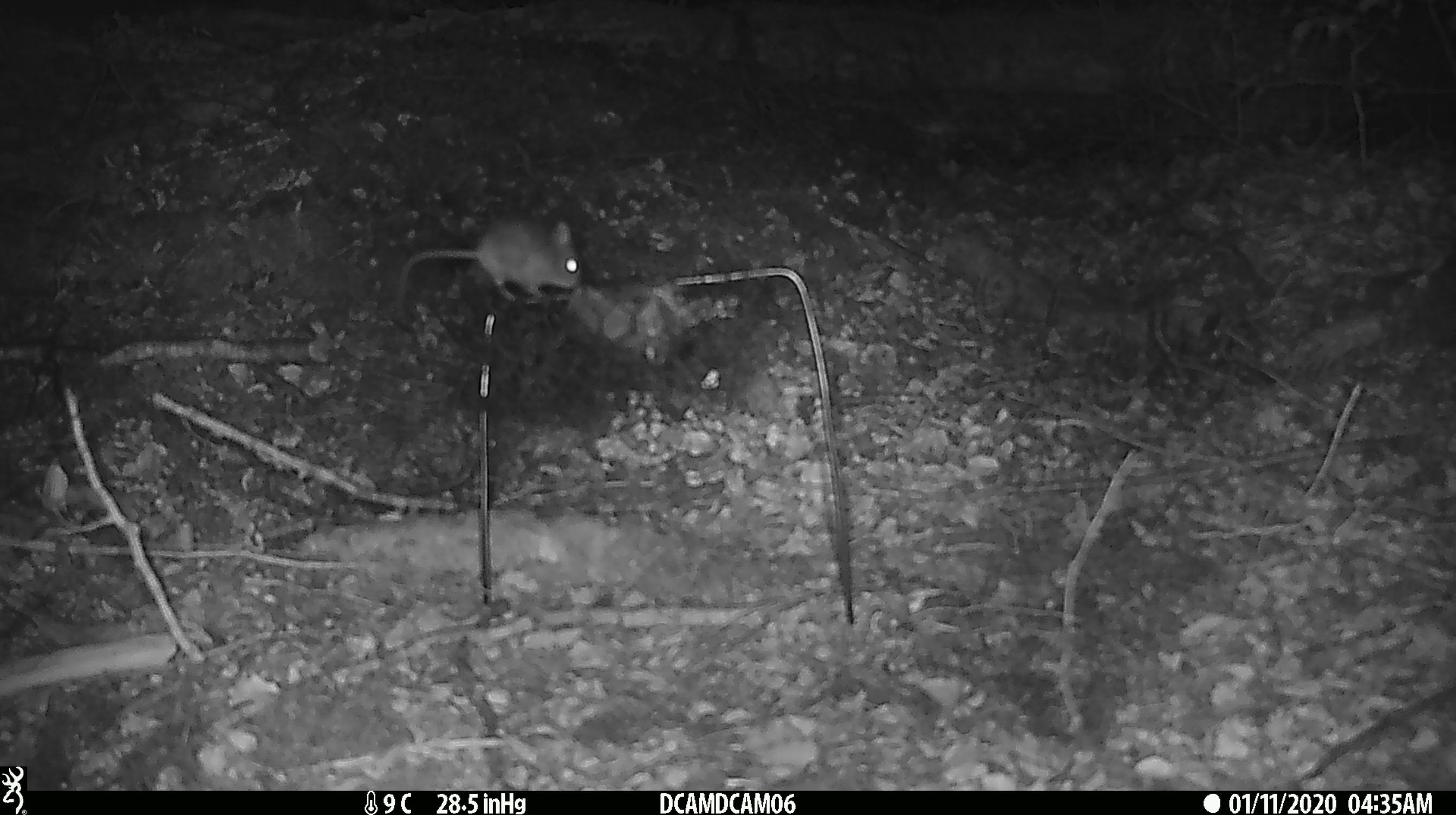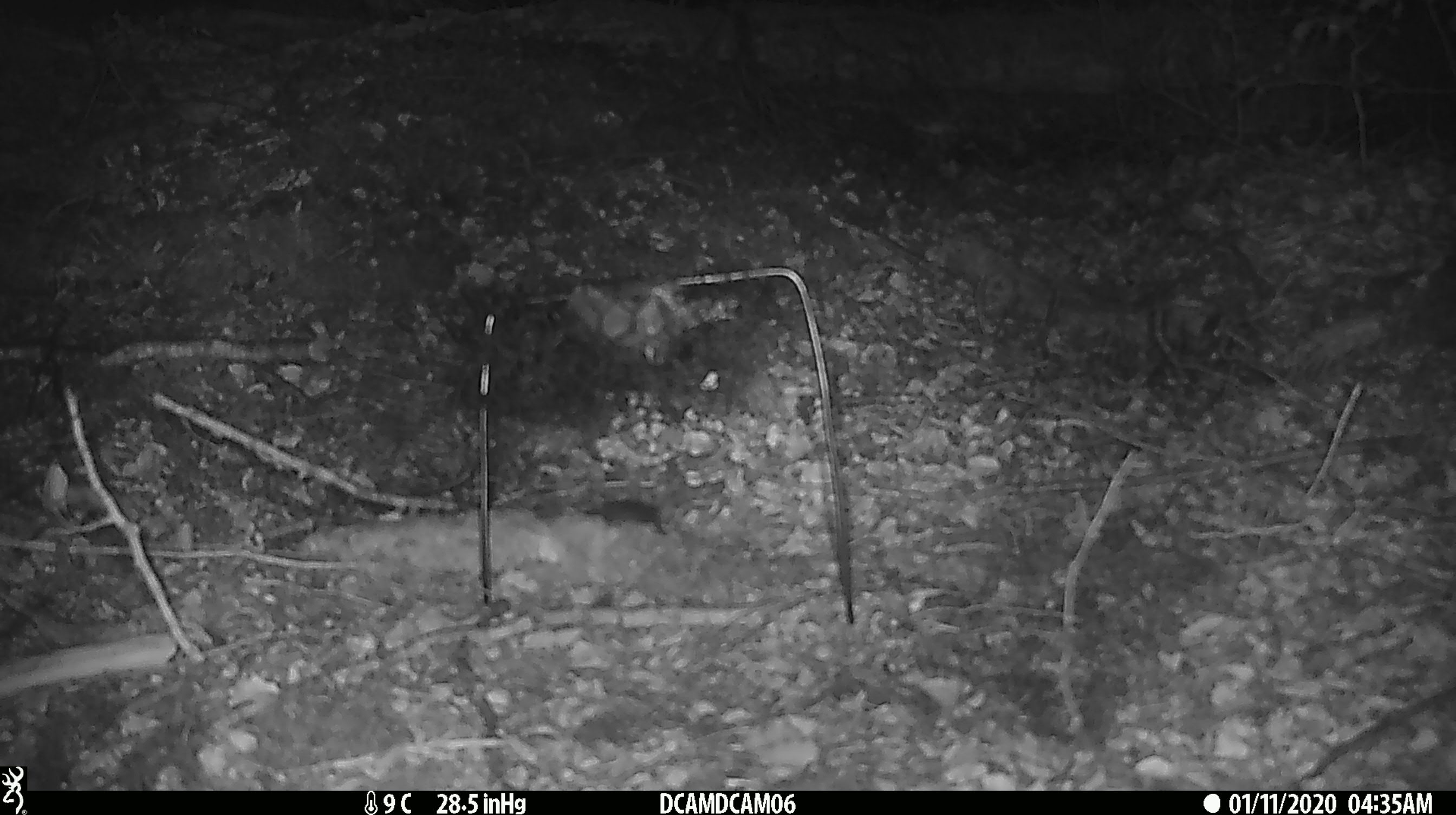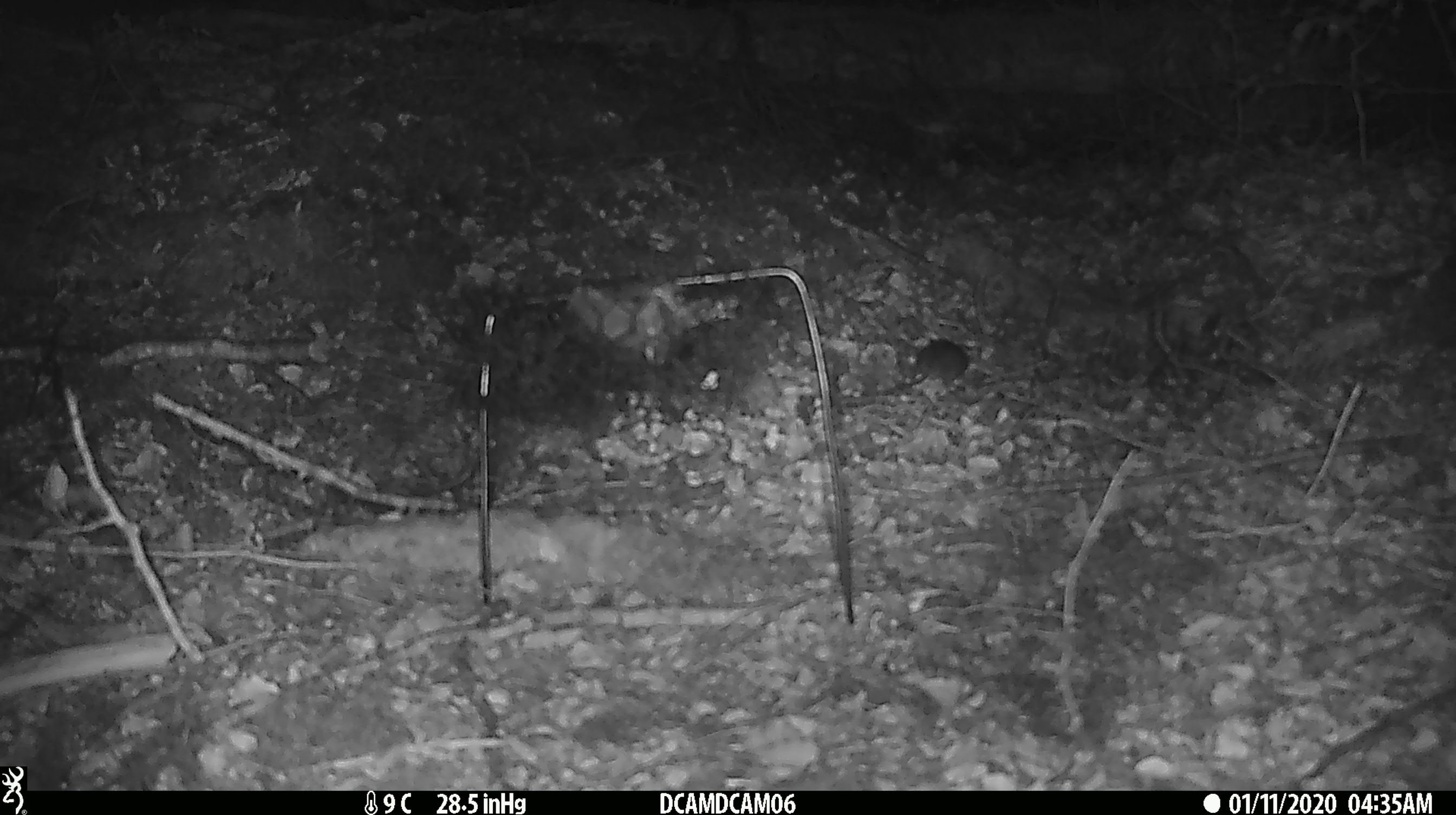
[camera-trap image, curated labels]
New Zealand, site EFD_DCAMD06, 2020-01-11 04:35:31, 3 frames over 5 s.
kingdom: Animalia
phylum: Chordata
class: Mammalia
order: Rodentia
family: Muridae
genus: Mus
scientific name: Mus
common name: mouse